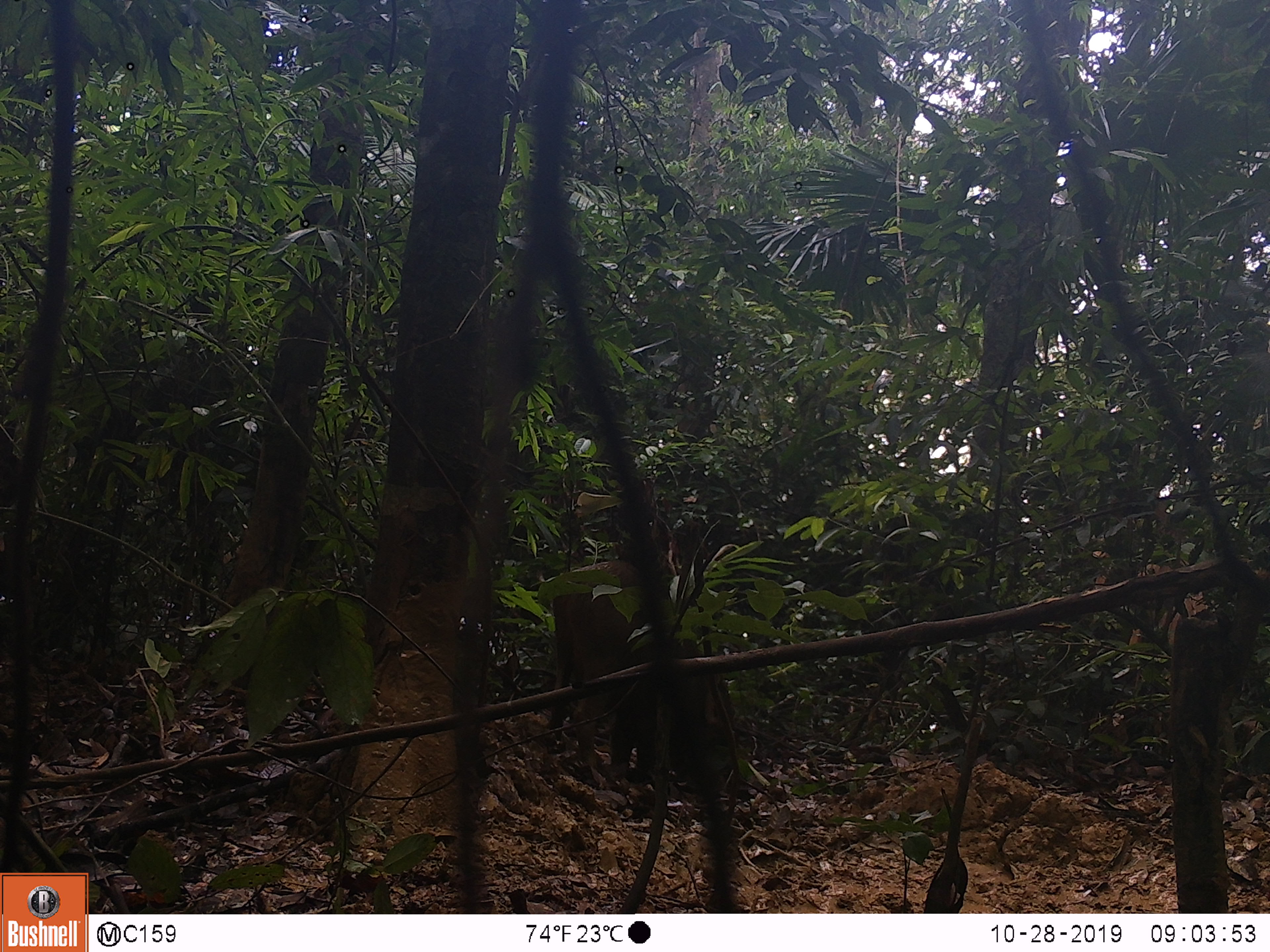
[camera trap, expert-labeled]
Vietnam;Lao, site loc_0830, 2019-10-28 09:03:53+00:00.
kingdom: Animalia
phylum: Chordata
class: Mammalia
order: Artiodactyla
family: Suidae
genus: Sus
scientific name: Sus scrofa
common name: eurasian wild pig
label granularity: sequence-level